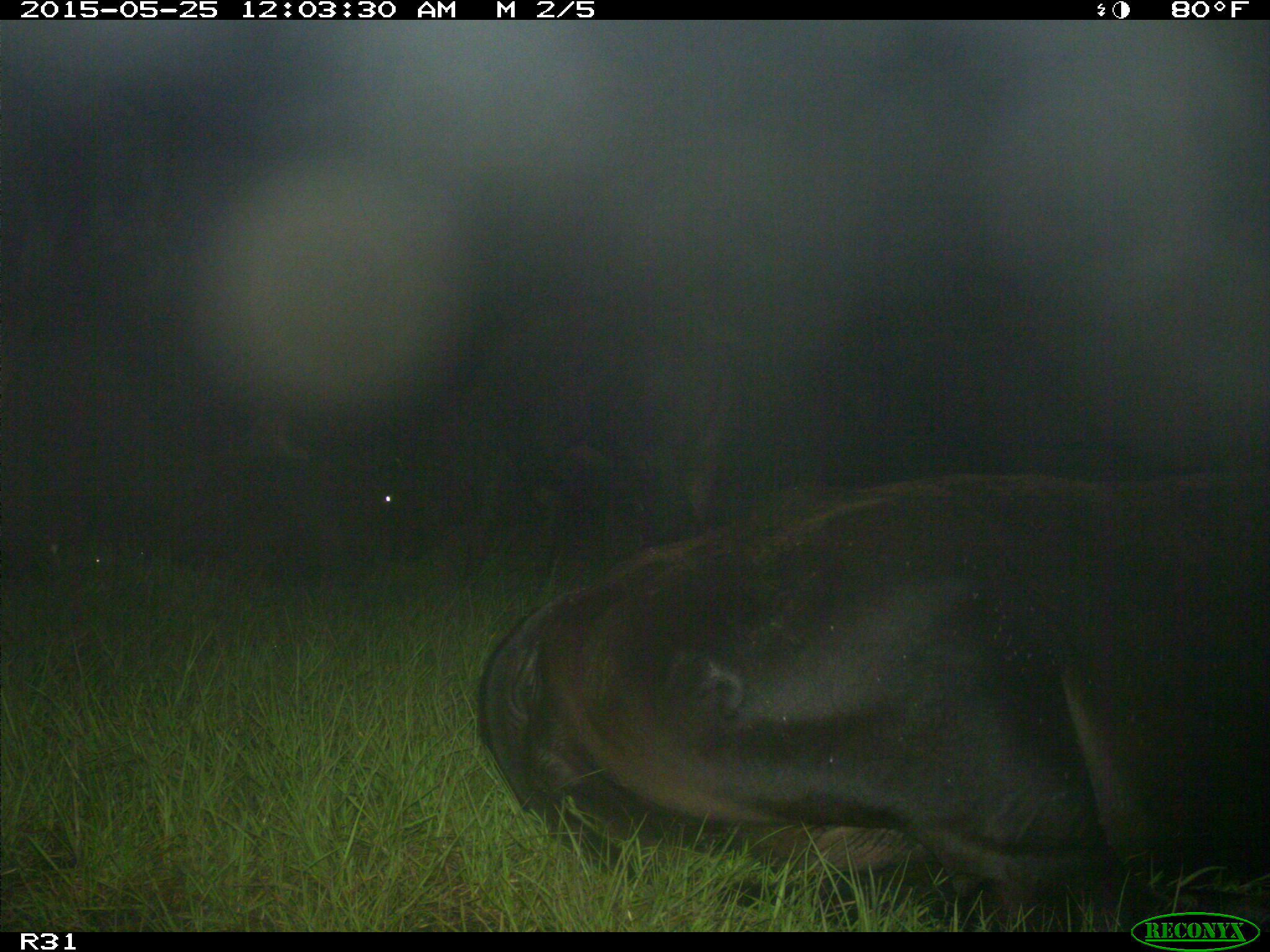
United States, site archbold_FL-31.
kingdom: Animalia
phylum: Chordata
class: Mammalia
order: Artiodactyla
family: Bovidae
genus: Bos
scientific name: Bos taurus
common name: domestic cow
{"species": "Bos taurus (domestic cow)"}